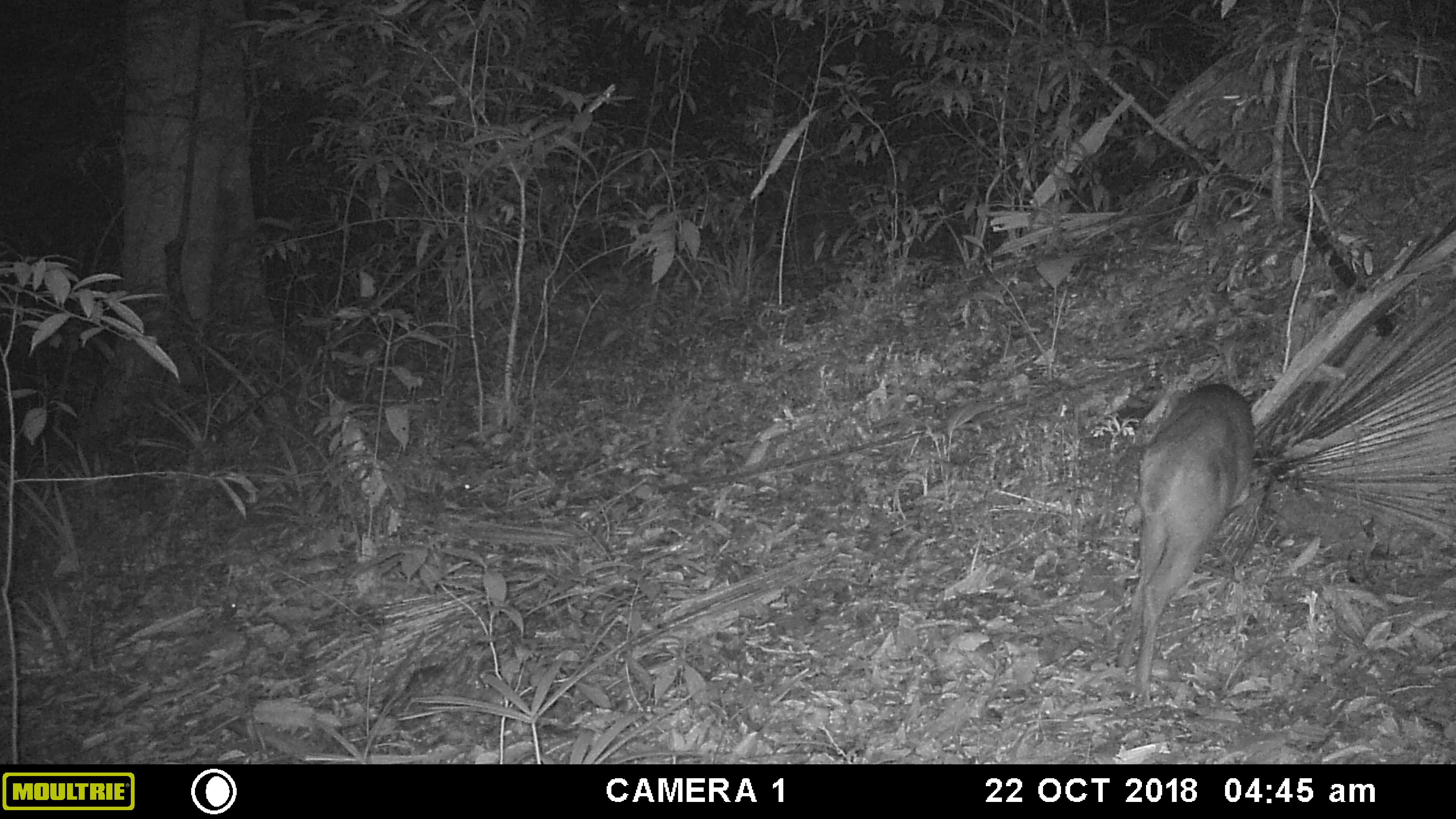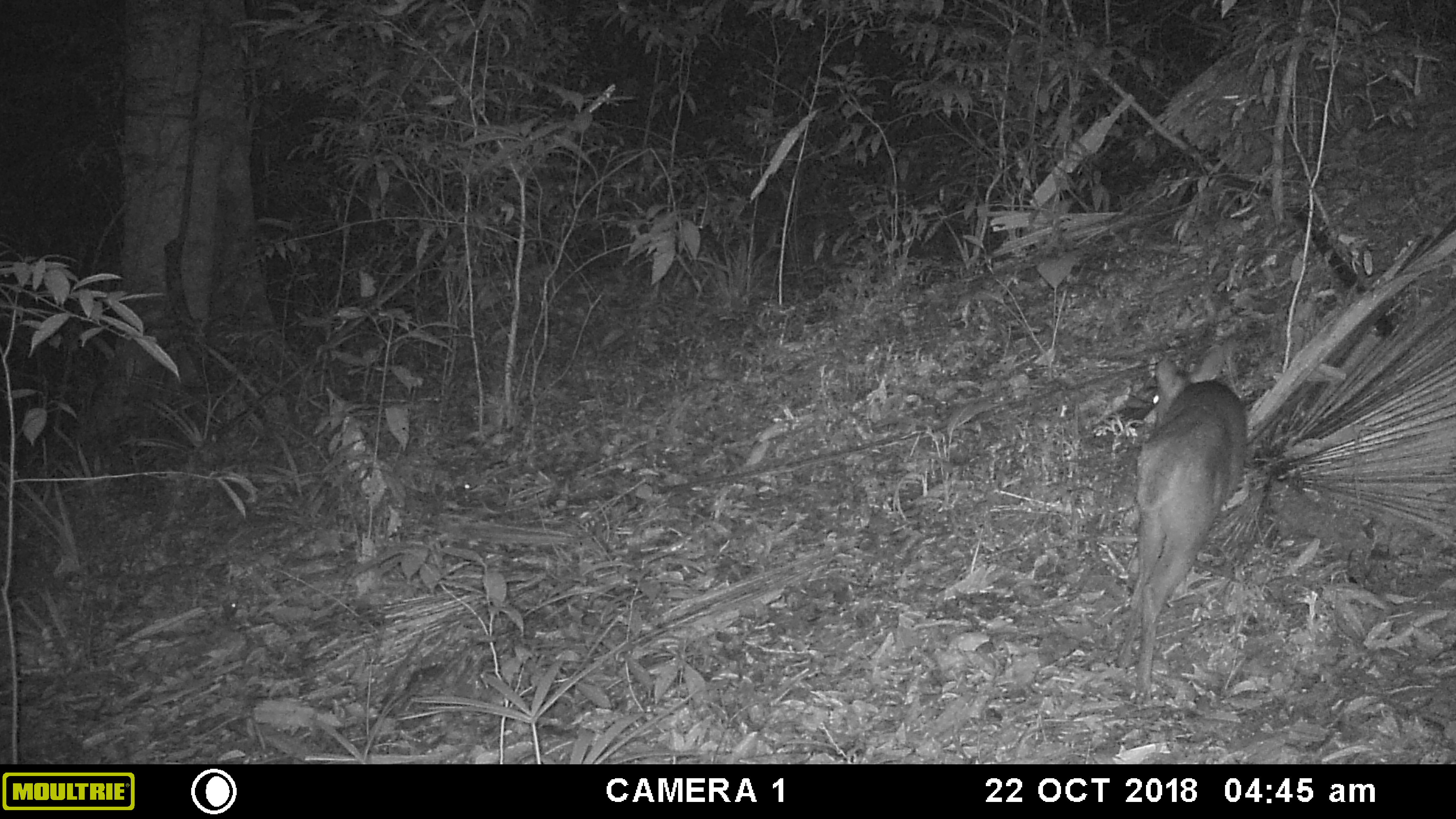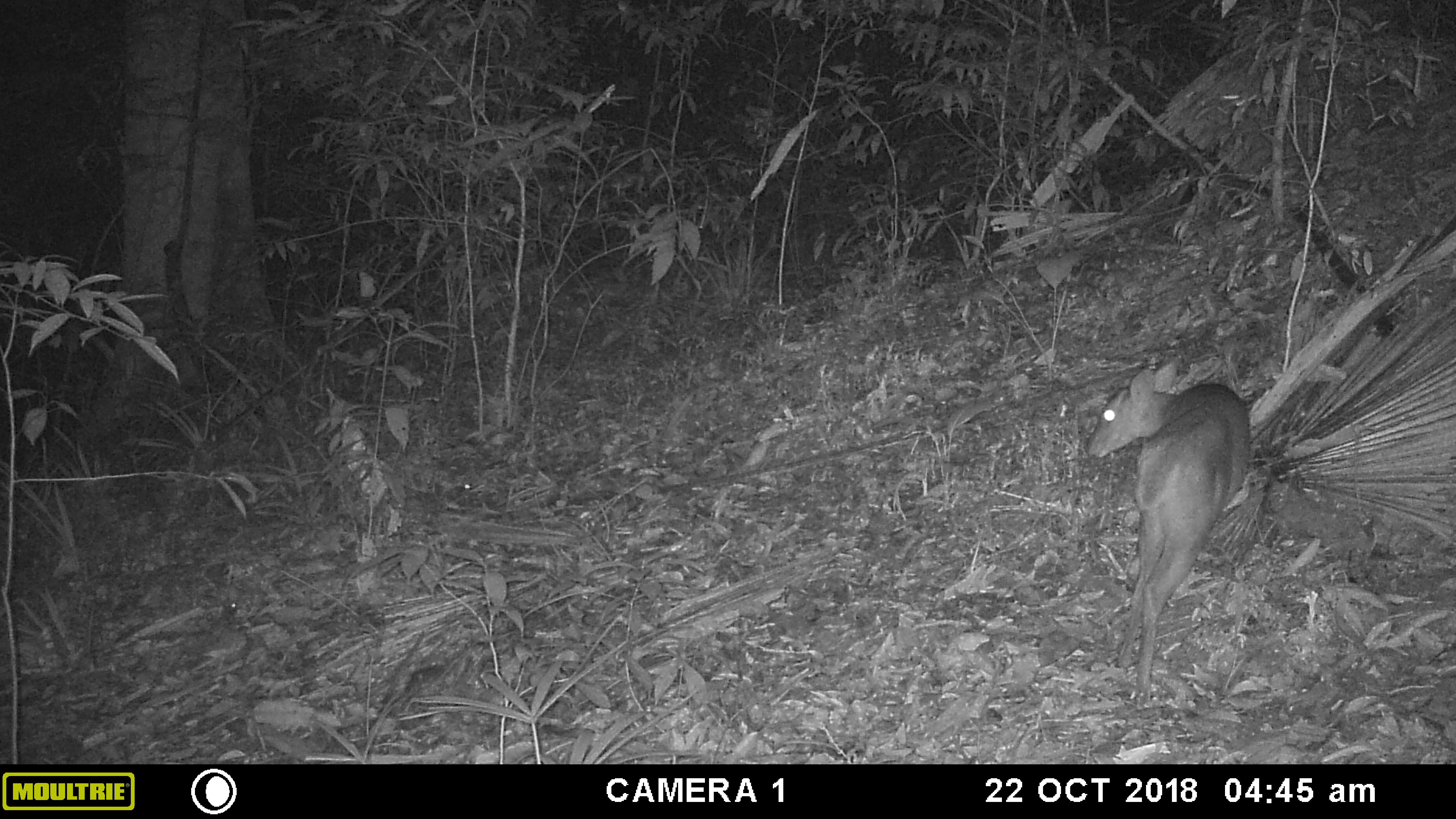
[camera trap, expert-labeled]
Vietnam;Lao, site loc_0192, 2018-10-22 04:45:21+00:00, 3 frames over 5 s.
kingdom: Animalia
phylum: Chordata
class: Mammalia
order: Artiodactyla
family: Cervidae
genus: Muntiacus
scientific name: Muntiacus vuquangensis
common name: large-antlered muntjac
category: large antlered muntjac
Large antlered muntjac (large-antlered muntjac) (Muntiacus vuquangensis). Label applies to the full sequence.